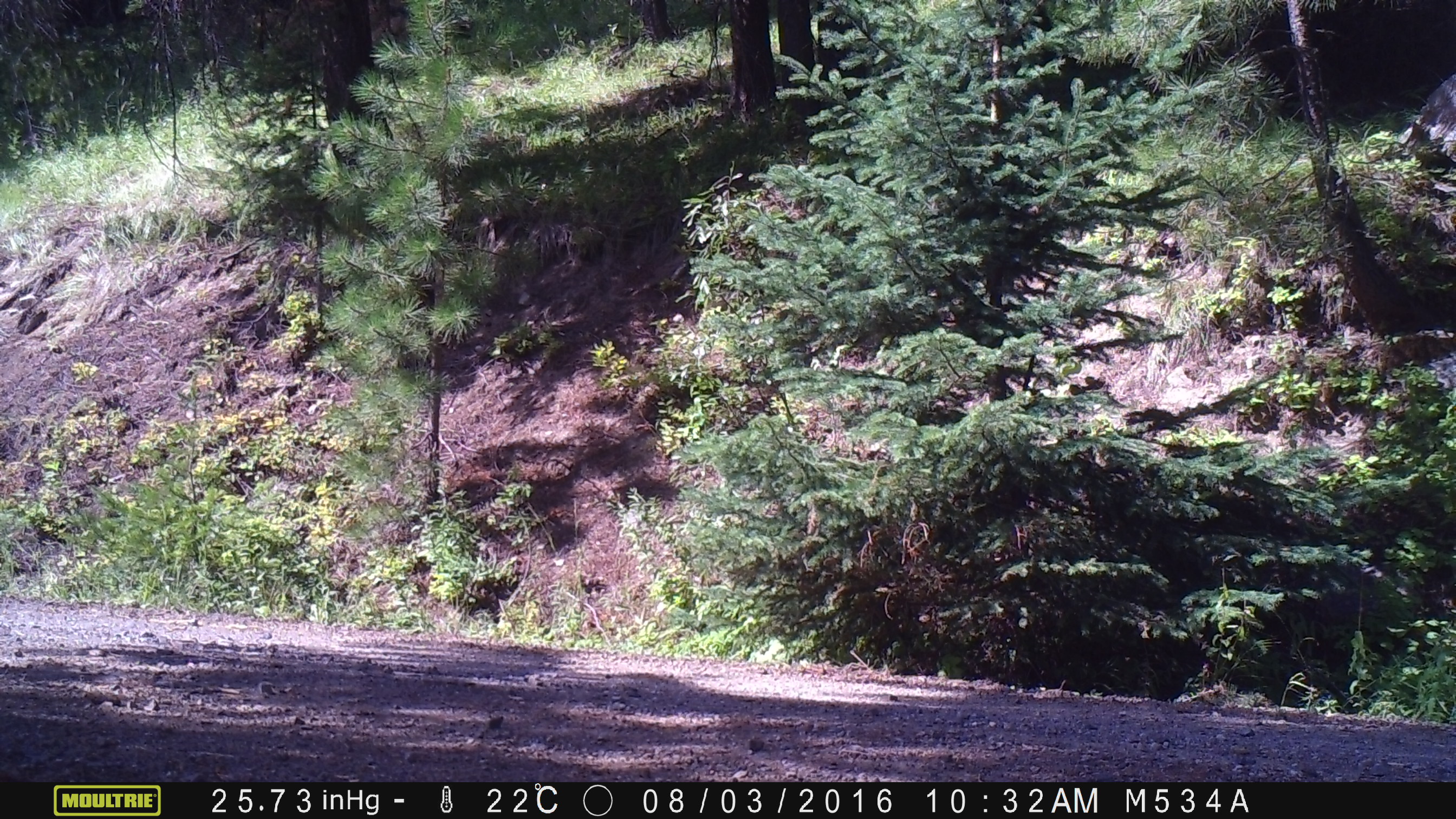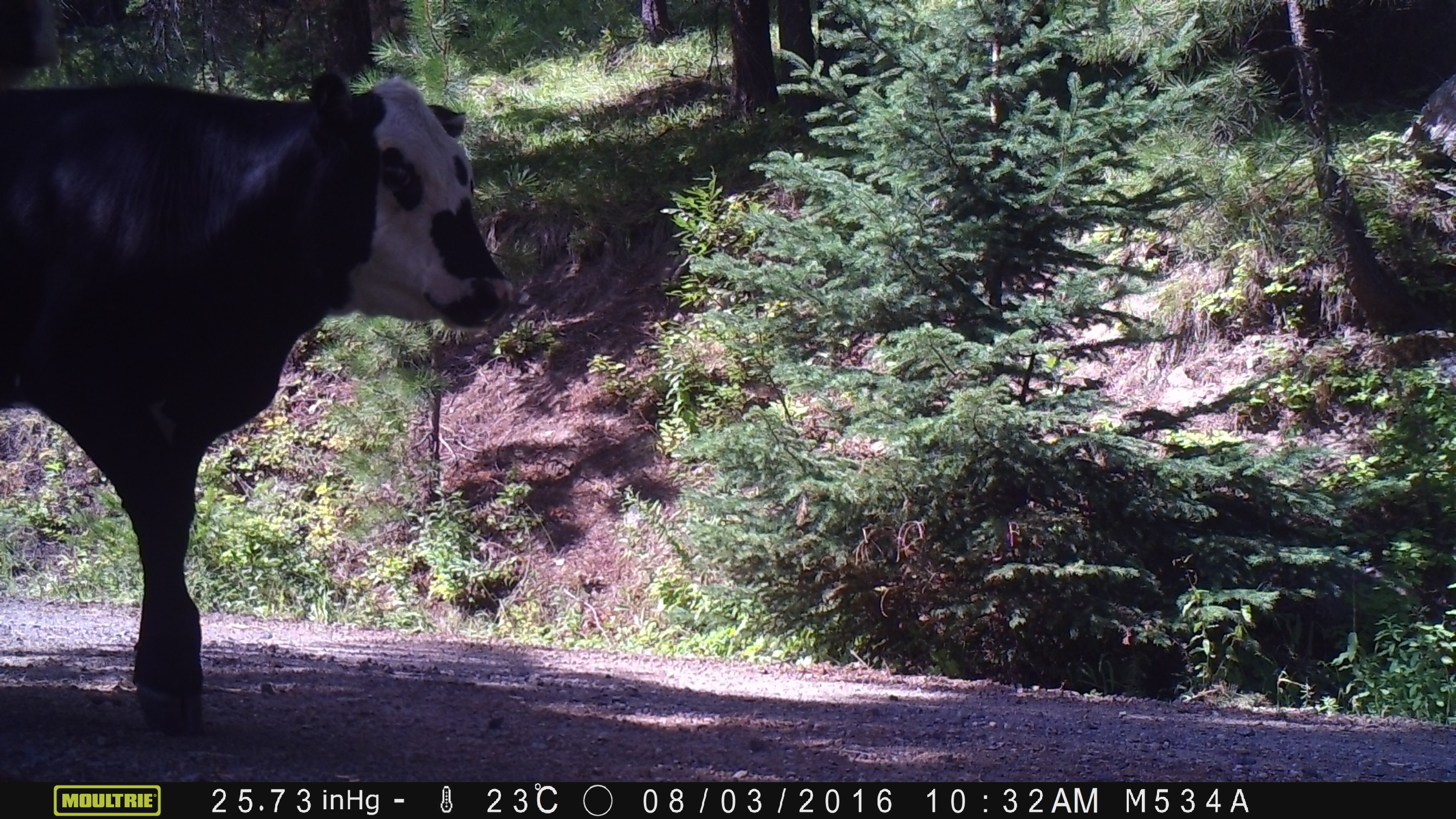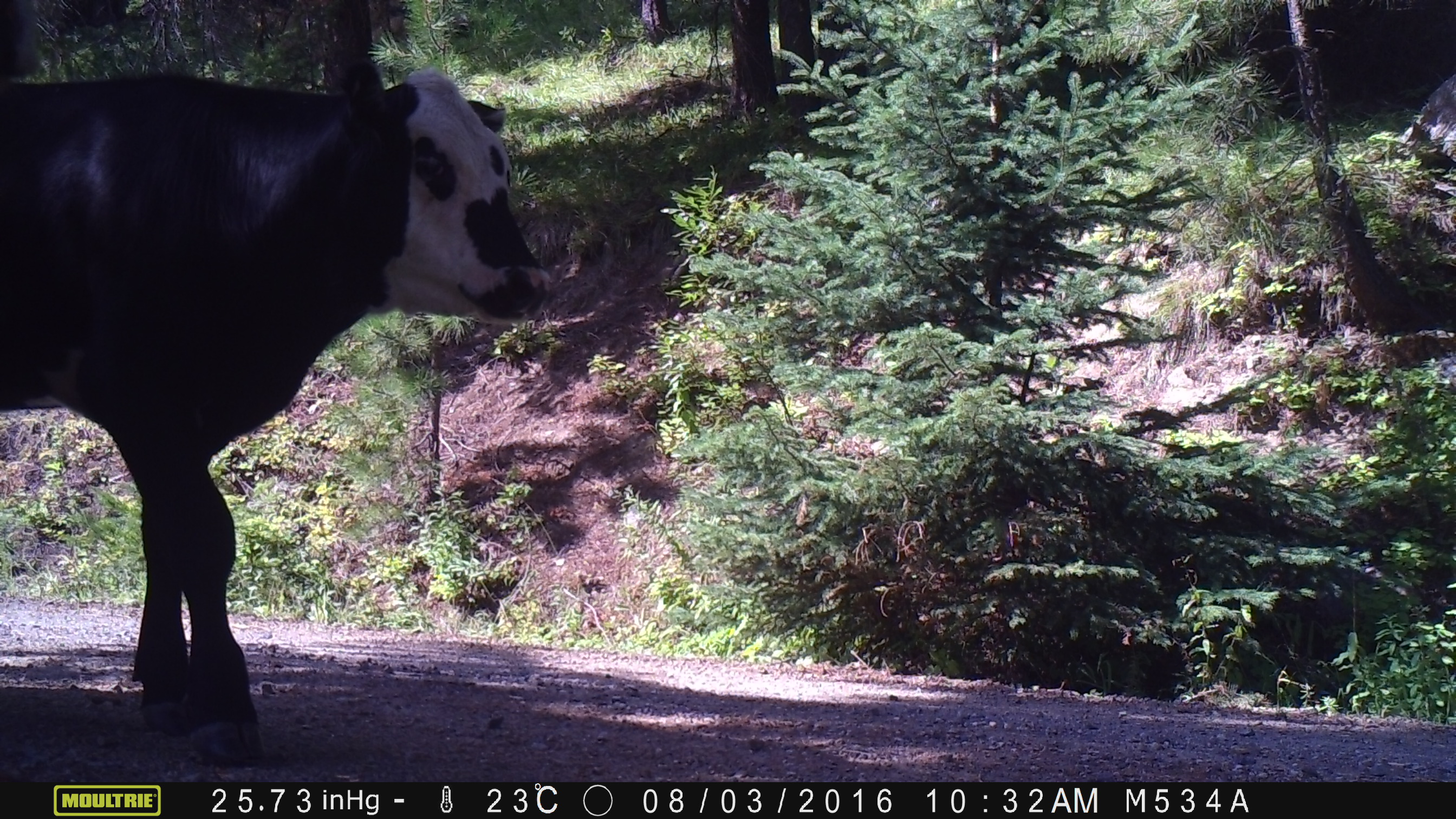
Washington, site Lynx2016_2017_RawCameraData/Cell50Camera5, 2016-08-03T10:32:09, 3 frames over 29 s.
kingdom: Animalia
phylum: Chordata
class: Mammalia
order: Artiodactyla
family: Bovidae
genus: Bos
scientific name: Bos taurus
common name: domestic cattle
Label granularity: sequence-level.